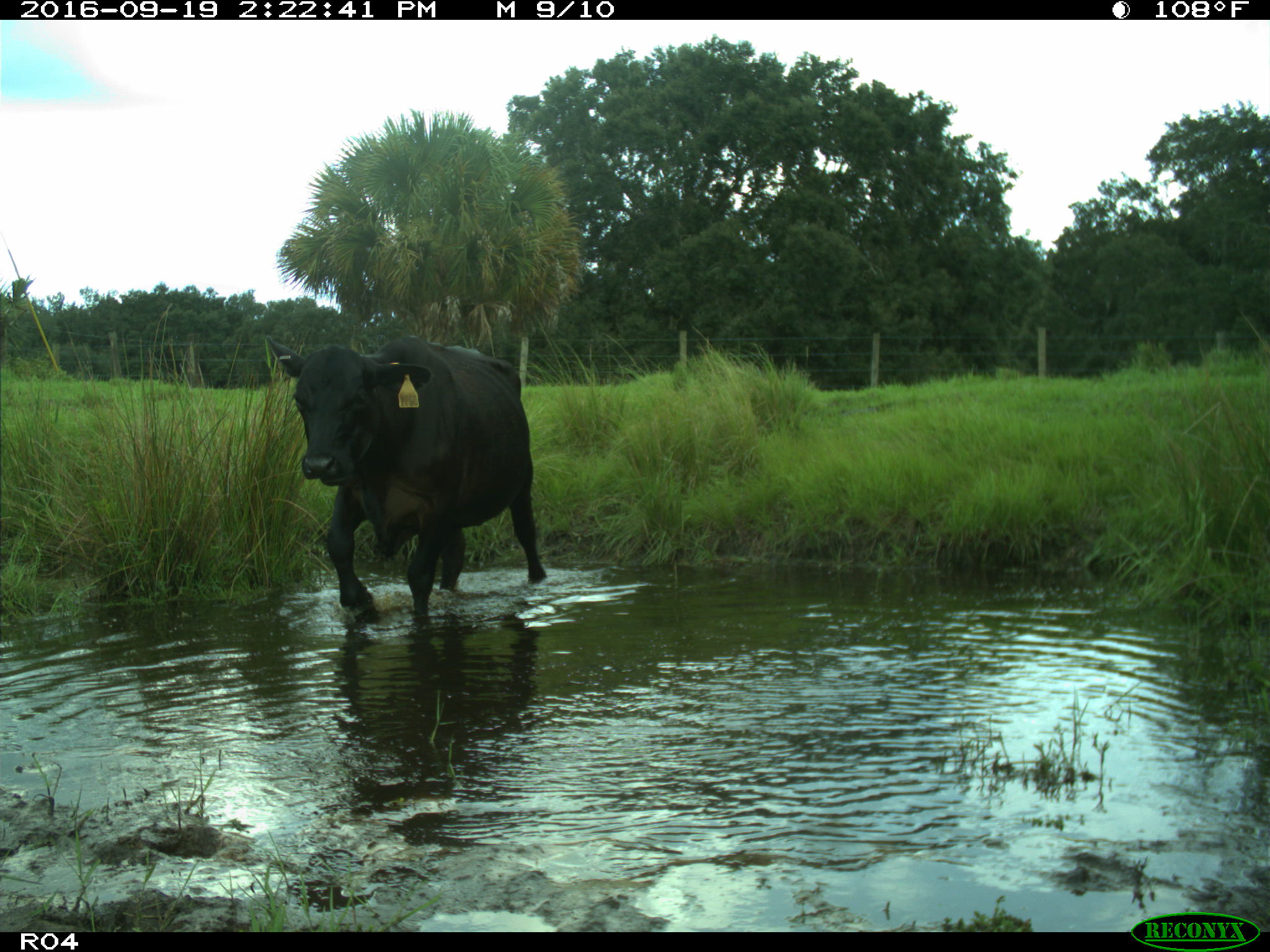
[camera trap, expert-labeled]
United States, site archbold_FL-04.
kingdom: Animalia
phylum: Chordata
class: Mammalia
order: Artiodactyla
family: Bovidae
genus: Bos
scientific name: Bos taurus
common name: domestic cow